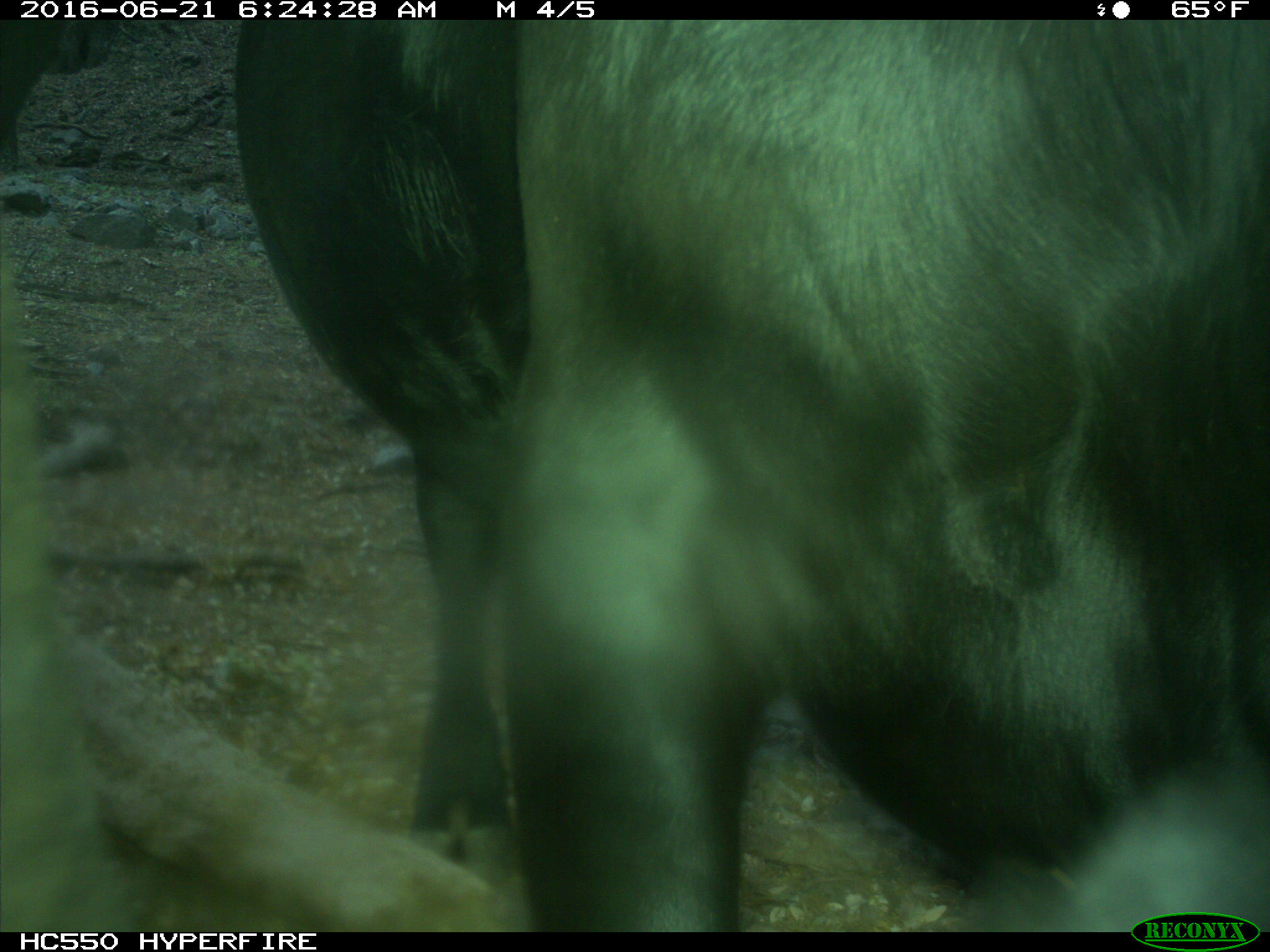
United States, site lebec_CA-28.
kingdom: Animalia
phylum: Chordata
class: Mammalia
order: Artiodactyla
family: Bovidae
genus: Bos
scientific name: Bos taurus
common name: domestic cow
Bos taurus (domestic cow).